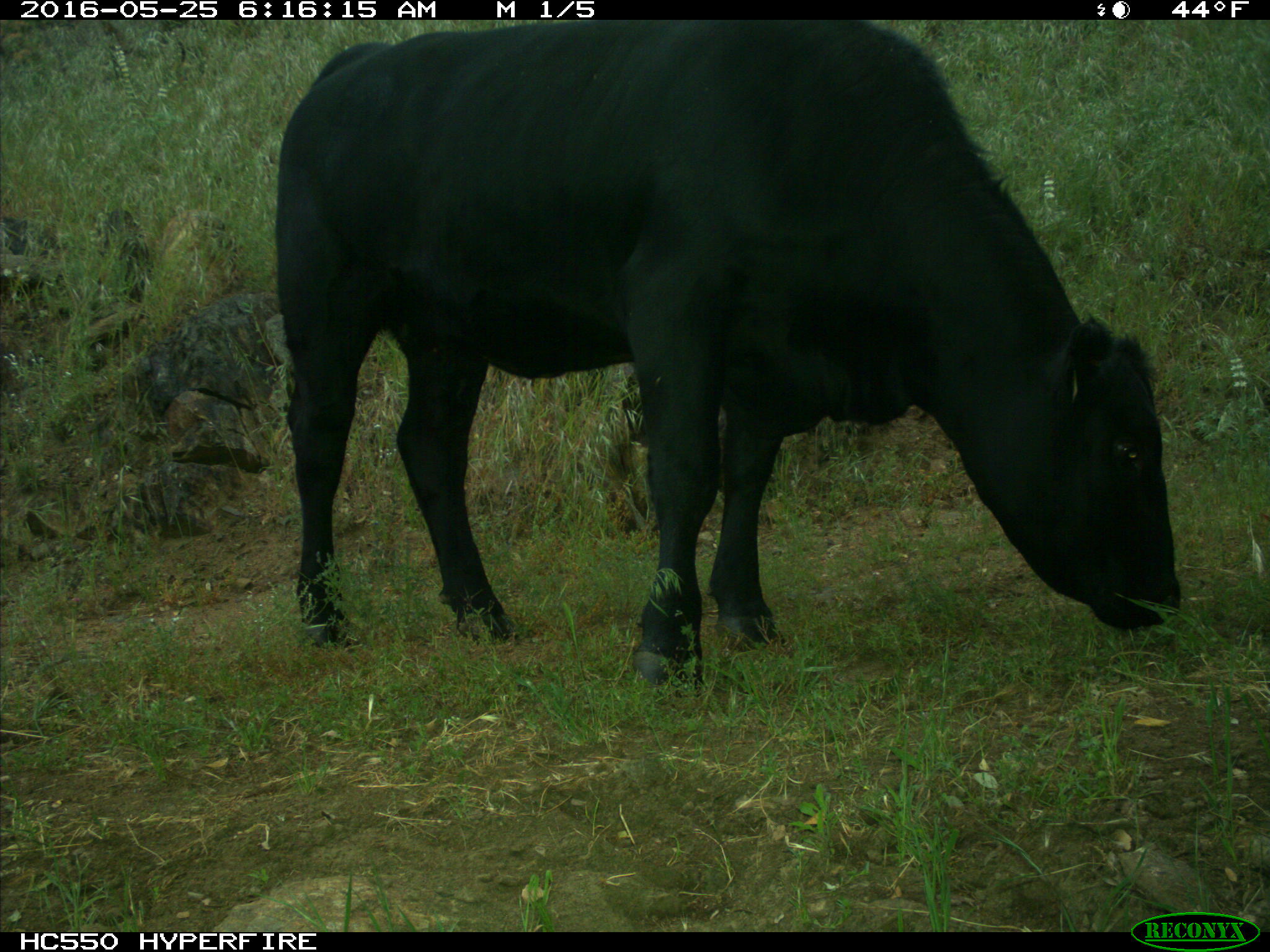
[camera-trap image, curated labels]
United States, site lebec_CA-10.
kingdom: Animalia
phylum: Chordata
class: Mammalia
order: Artiodactyla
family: Bovidae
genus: Bos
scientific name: Bos taurus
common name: domestic cow